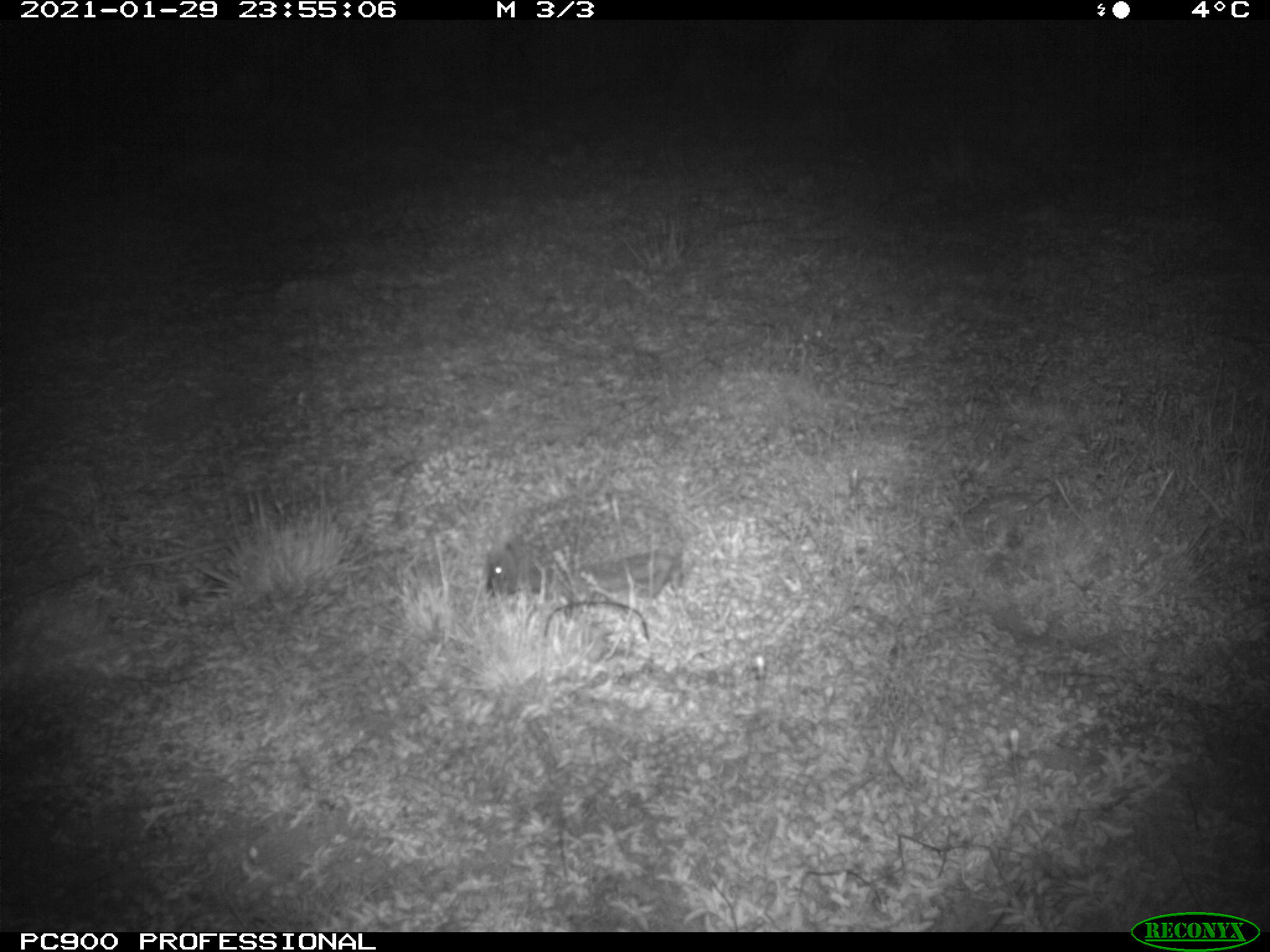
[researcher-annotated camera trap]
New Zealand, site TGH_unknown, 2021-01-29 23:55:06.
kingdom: Animalia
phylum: Chordata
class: Mammalia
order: Eulipotyphla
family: Erinaceidae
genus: Erinaceus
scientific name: Erinaceus europaeus europaeus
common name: european hedgehog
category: hedgehog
Hedgehog (european hedgehog) (Erinaceus europaeus europaeus).